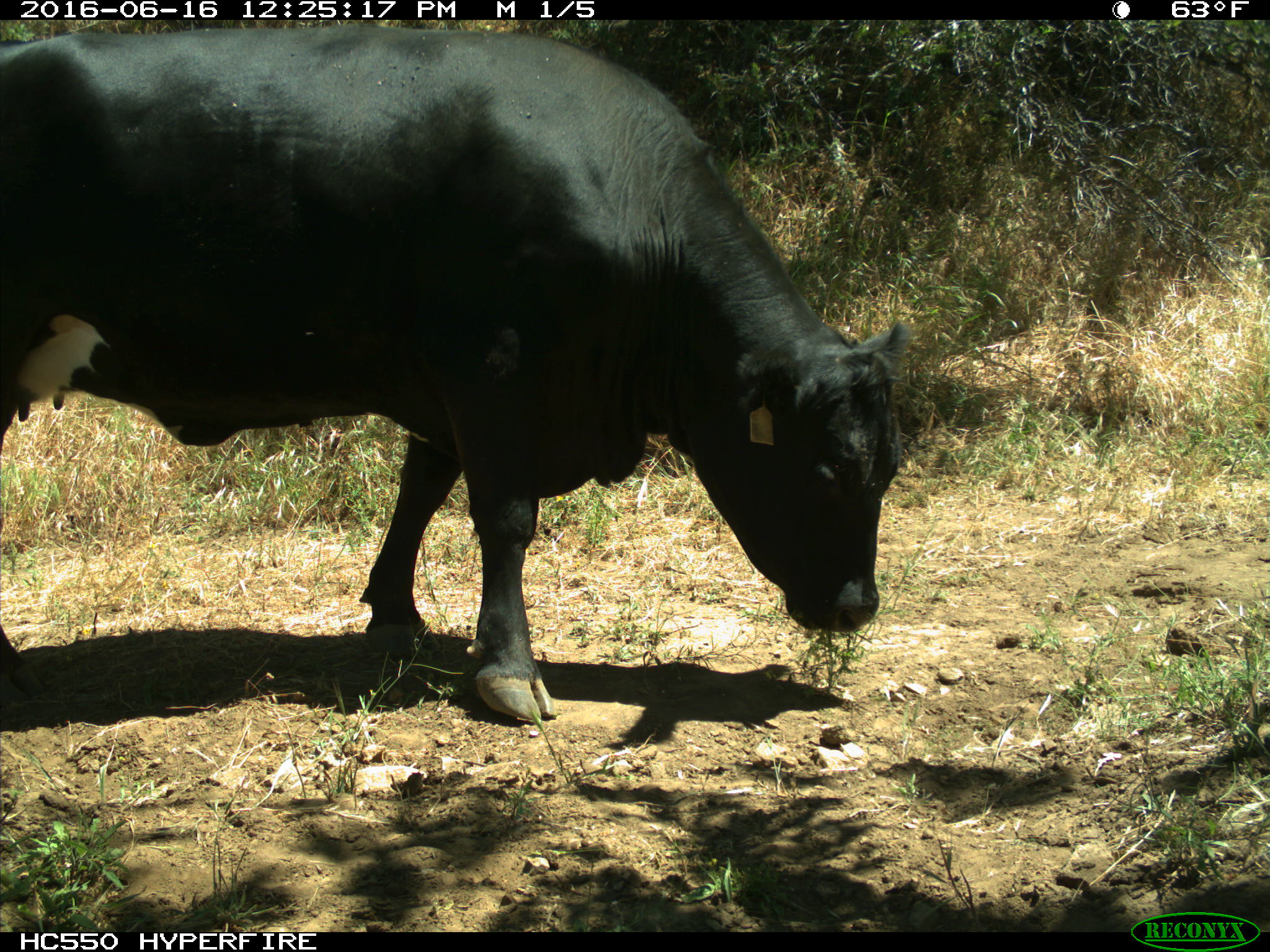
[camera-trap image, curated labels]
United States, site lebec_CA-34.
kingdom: Animalia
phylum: Chordata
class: Mammalia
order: Artiodactyla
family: Bovidae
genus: Bos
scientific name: Bos taurus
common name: domestic cow